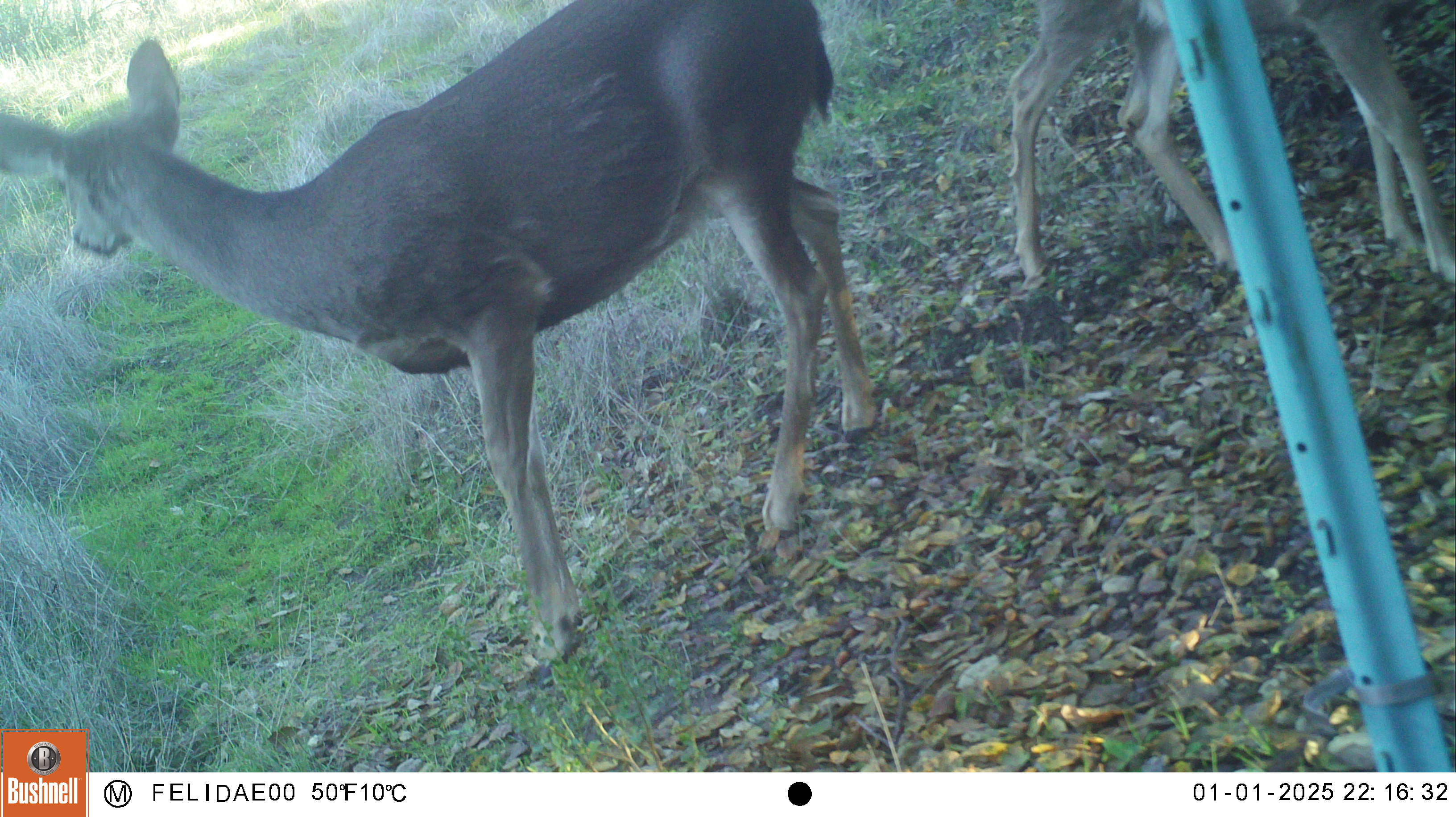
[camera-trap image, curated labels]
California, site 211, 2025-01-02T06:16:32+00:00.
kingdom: Animalia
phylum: Chordata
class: Mammalia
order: Artiodactyla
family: Cervidae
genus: Odocoileus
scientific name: Odocoileus hemionus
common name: mule deer